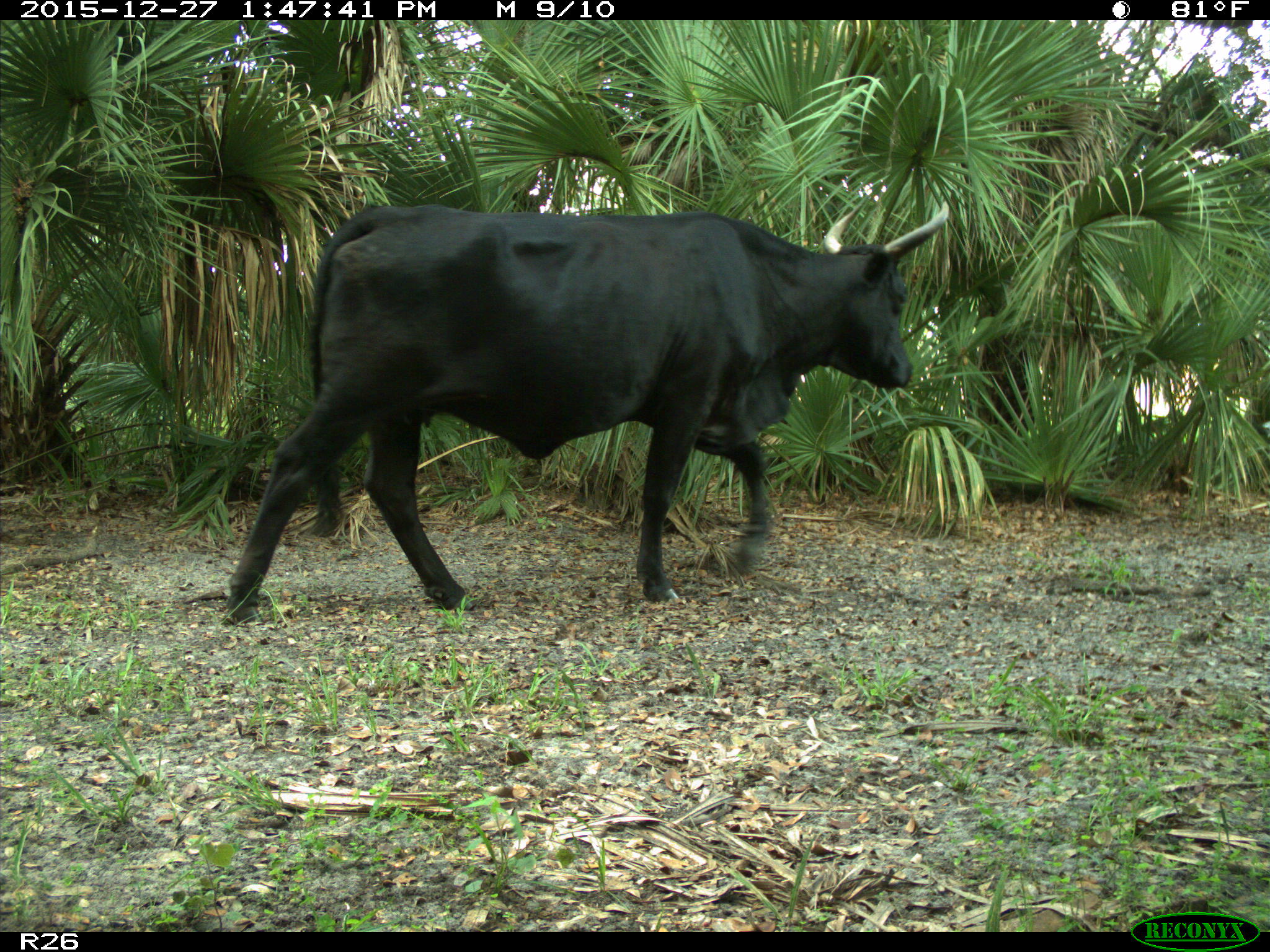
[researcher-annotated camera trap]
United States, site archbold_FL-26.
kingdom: Animalia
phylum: Chordata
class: Mammalia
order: Artiodactyla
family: Bovidae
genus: Bos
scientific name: Bos taurus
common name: domestic cow